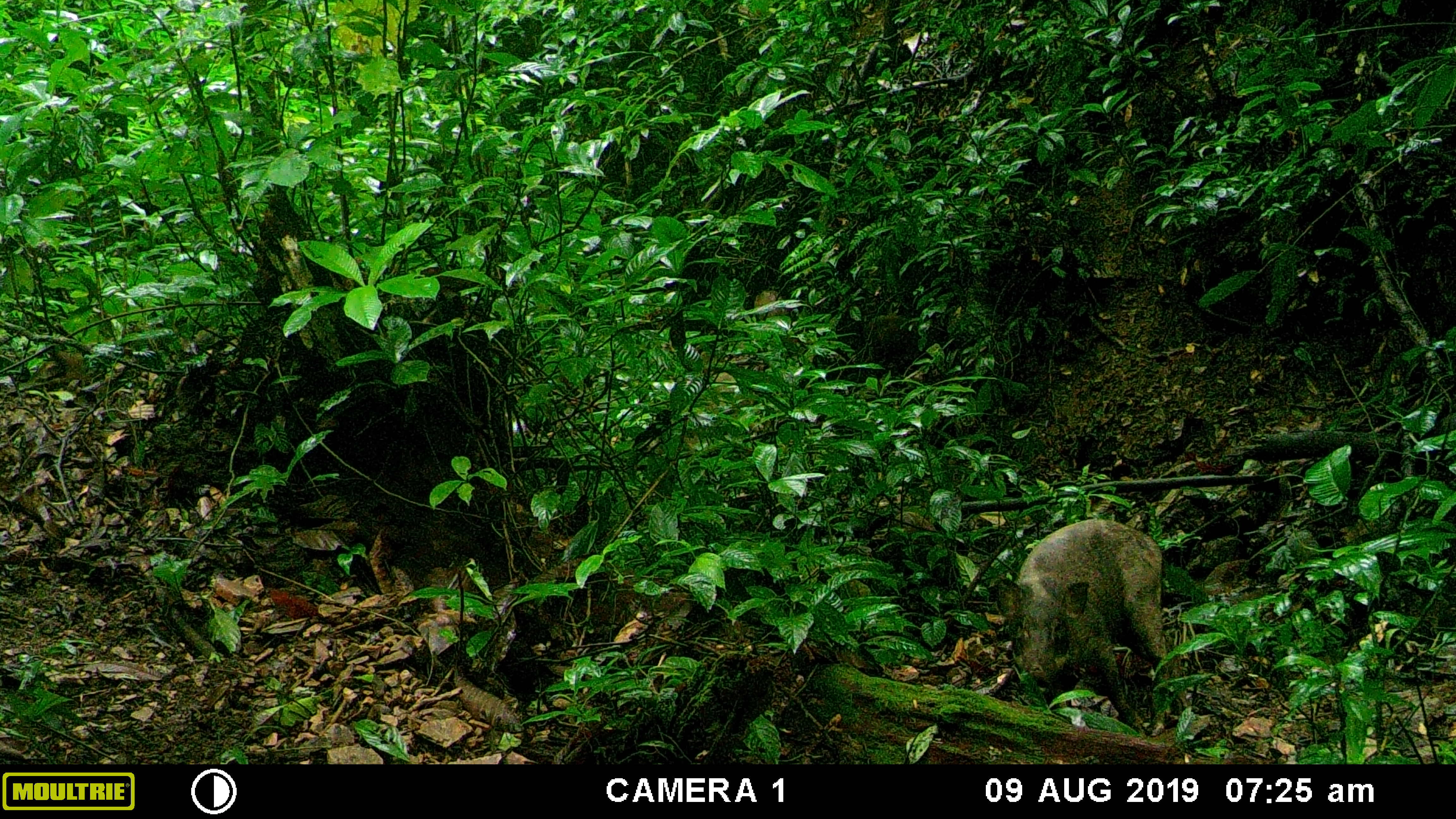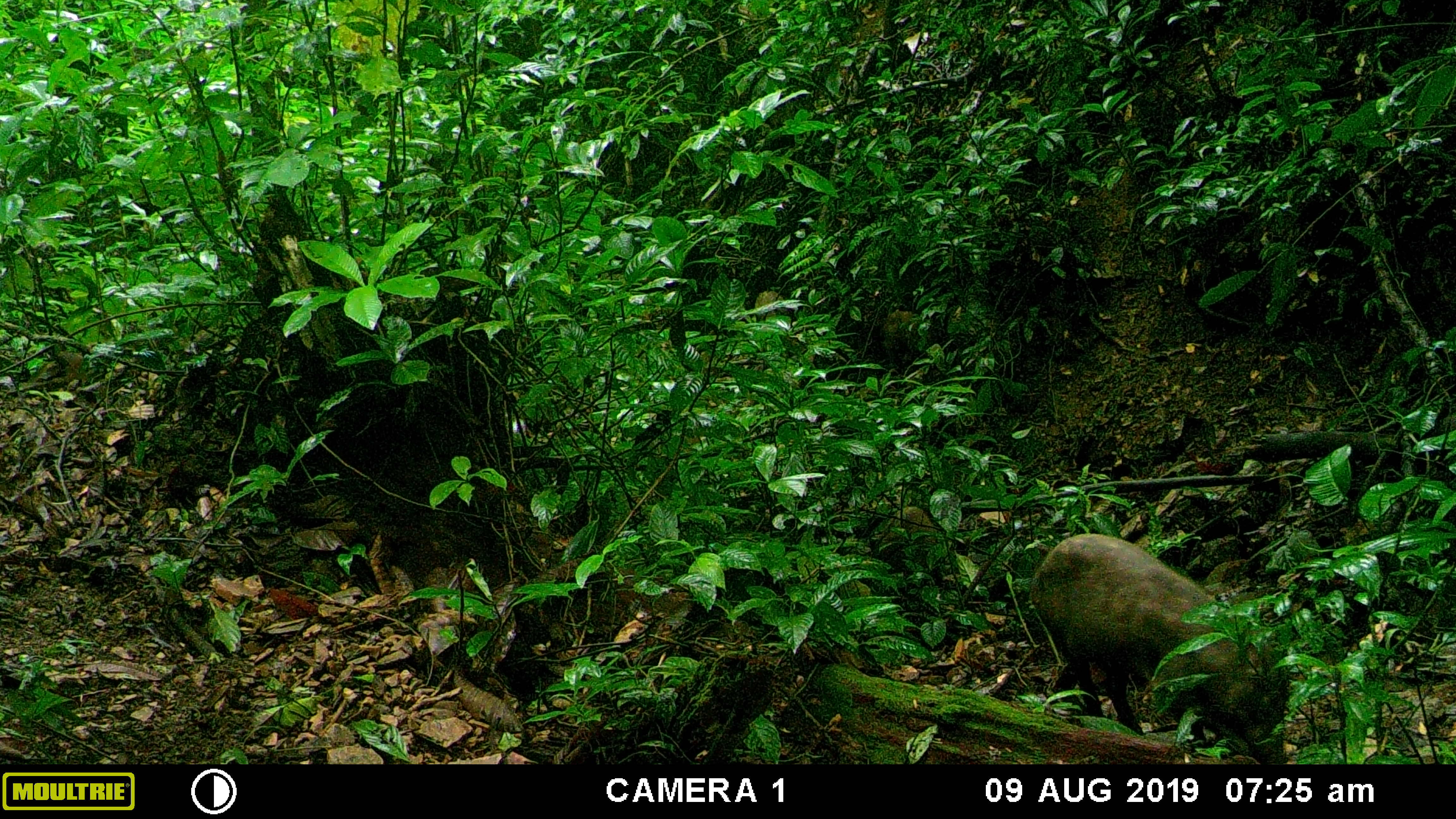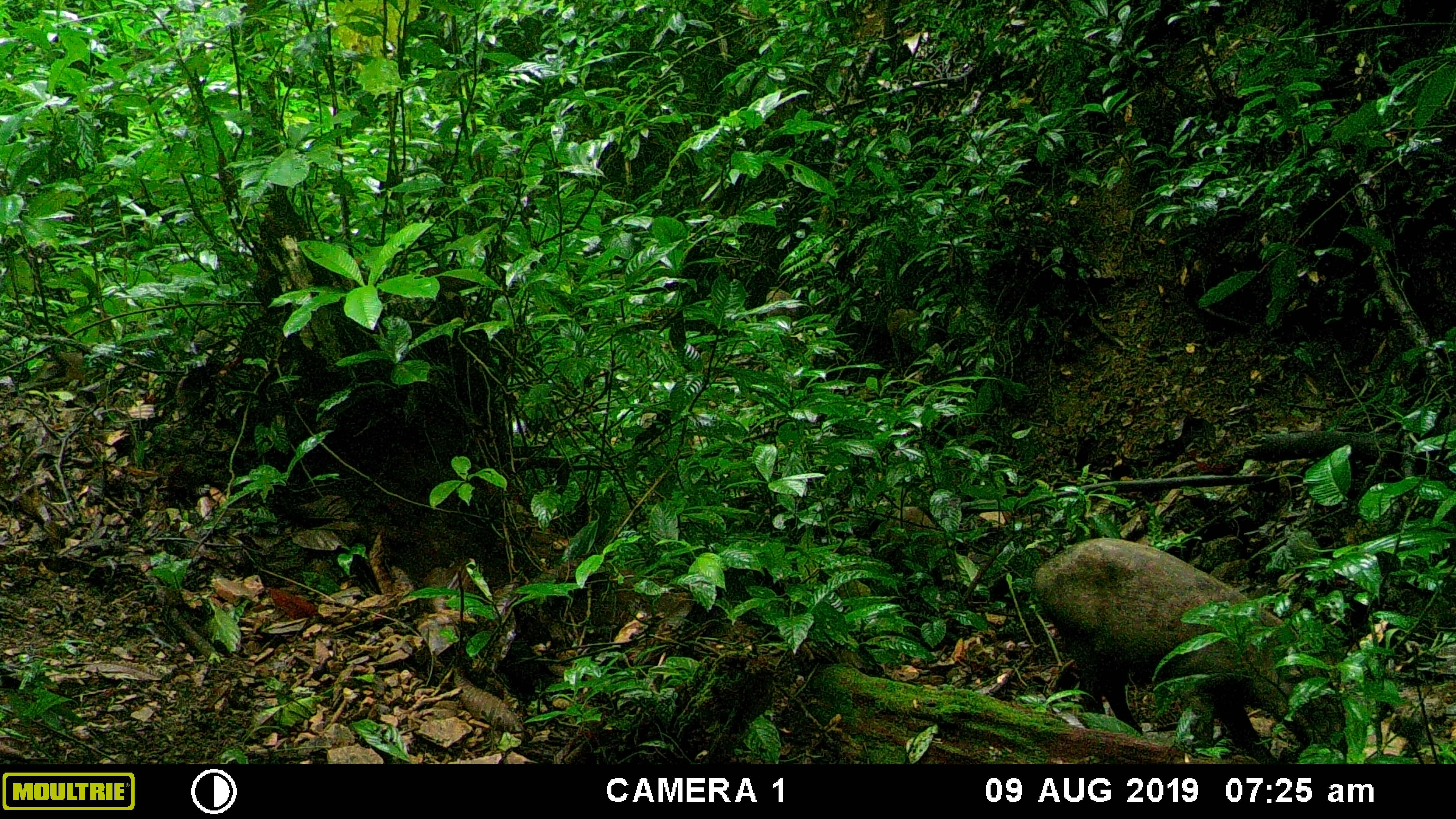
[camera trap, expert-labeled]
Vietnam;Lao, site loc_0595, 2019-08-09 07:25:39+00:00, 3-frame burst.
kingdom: Animalia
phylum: Chordata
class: Mammalia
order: Artiodactyla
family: Suidae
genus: Sus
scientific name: Sus scrofa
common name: eurasian wild pig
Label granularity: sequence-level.